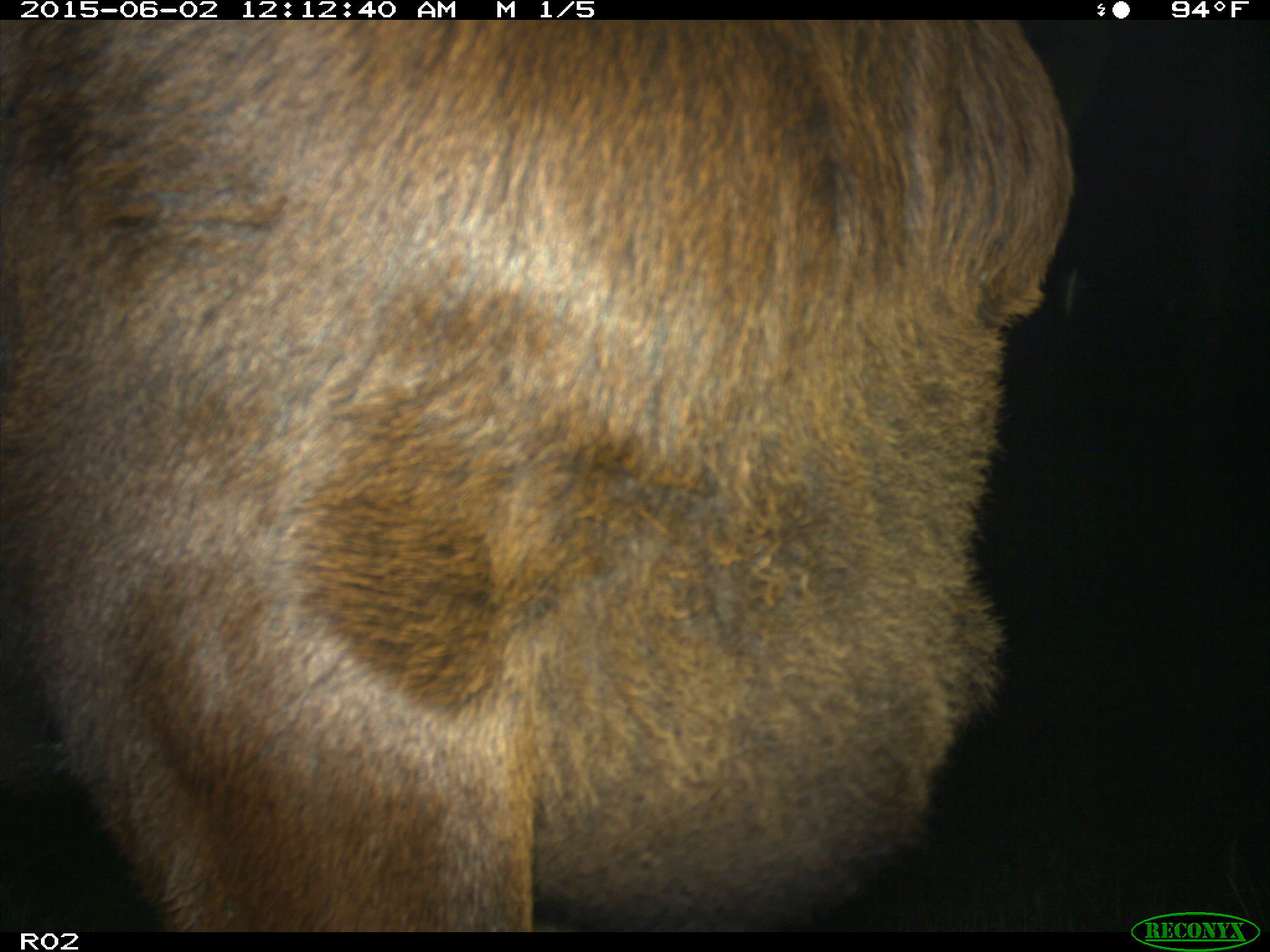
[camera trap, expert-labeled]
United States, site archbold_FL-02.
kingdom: Animalia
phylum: Chordata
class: Mammalia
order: Artiodactyla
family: Bovidae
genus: Bos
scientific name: Bos taurus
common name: domestic cow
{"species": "Bos taurus (domestic cow)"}